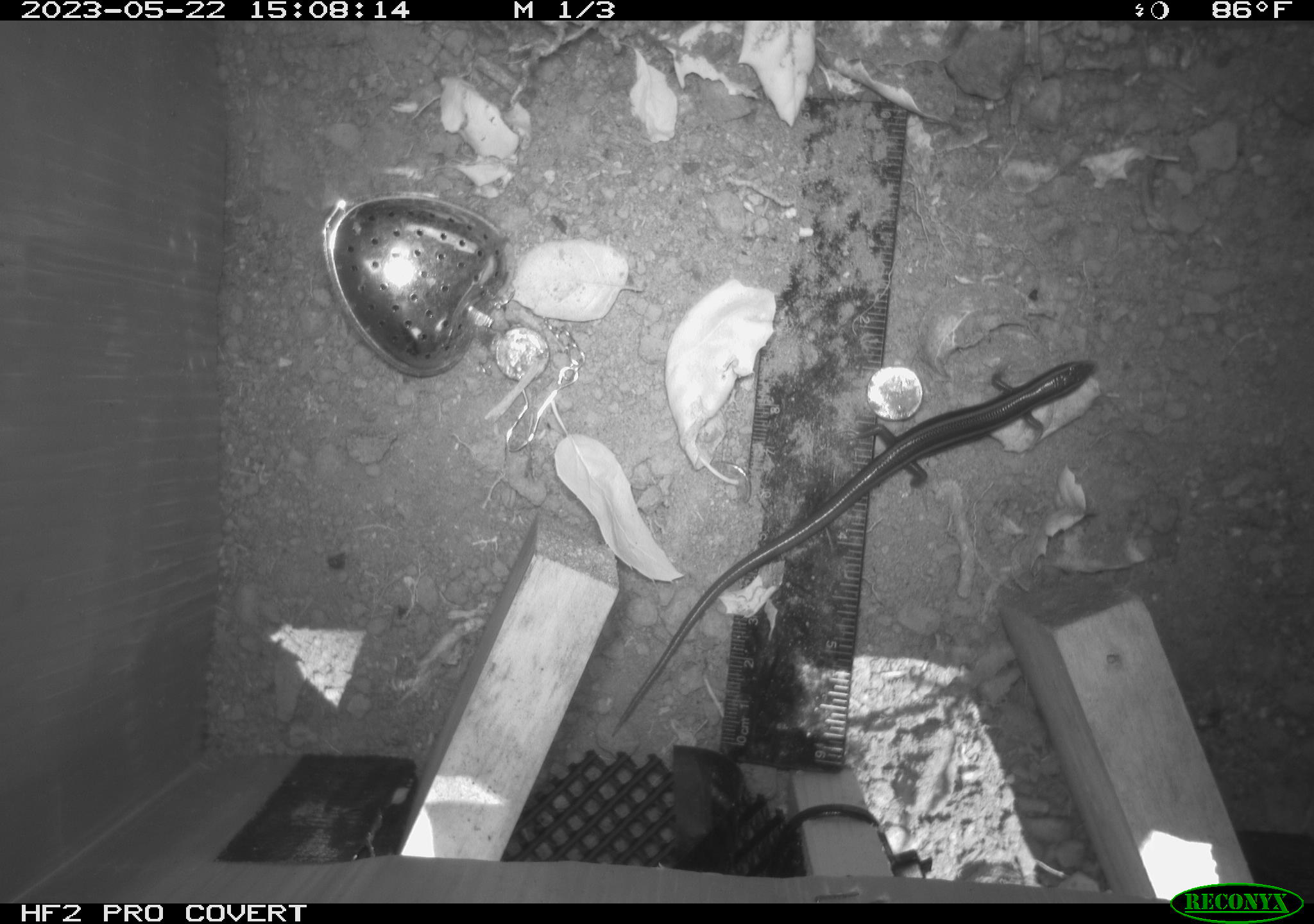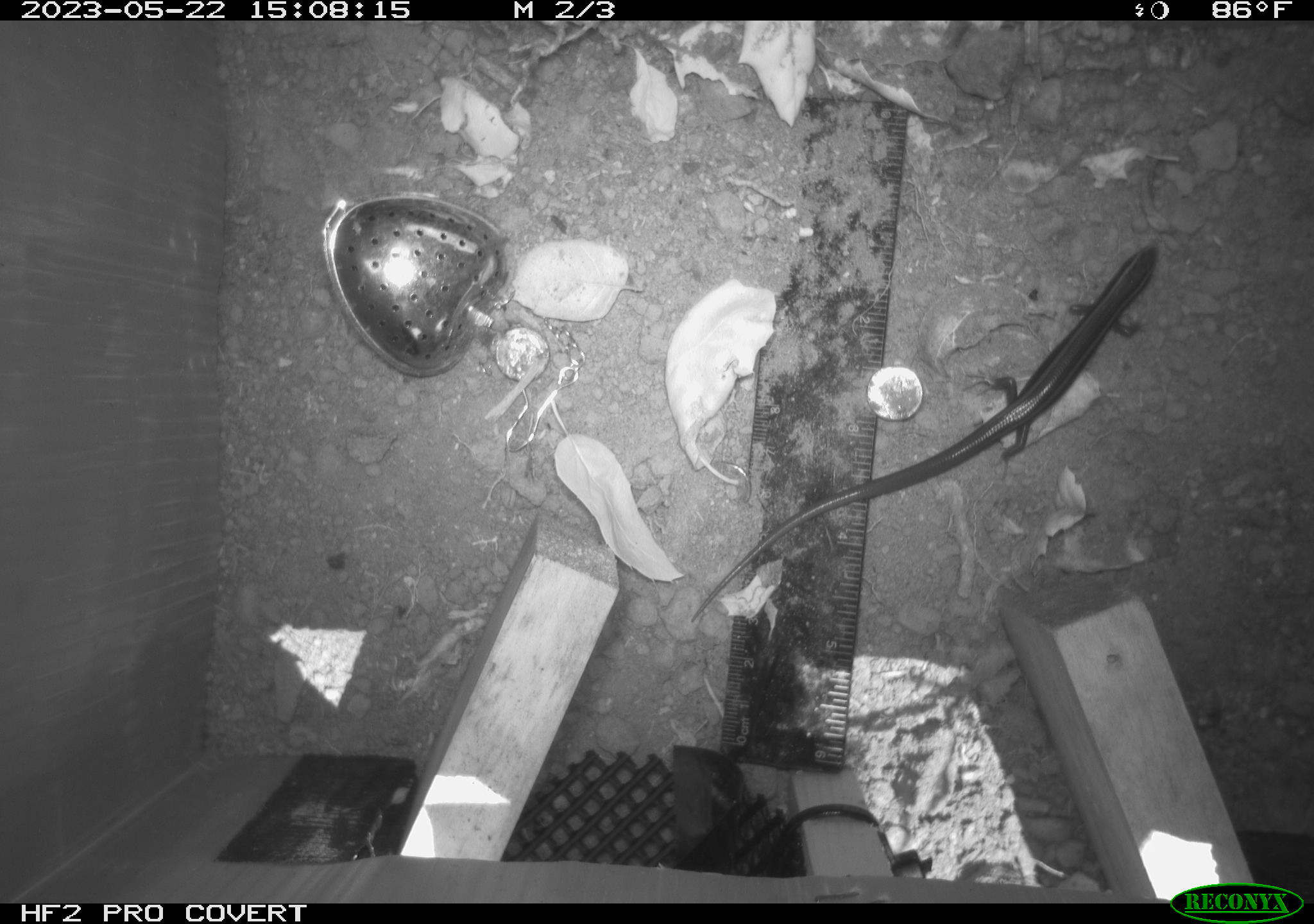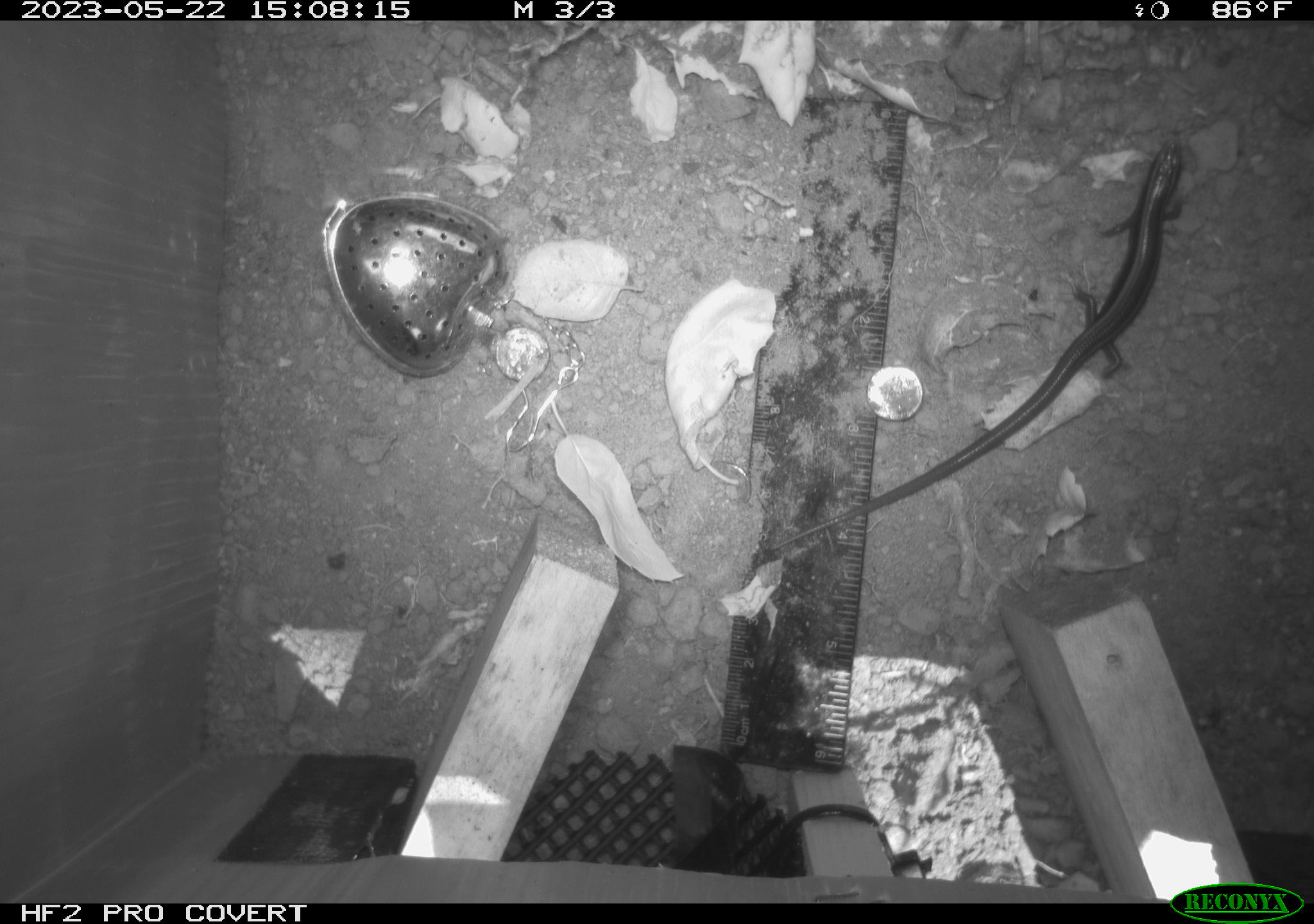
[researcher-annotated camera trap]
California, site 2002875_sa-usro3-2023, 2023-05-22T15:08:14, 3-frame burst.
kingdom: Animalia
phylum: Chordata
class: Reptilia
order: Squamata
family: Scincidae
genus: Plestiodon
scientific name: Plestiodon skiltonianus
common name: western skink